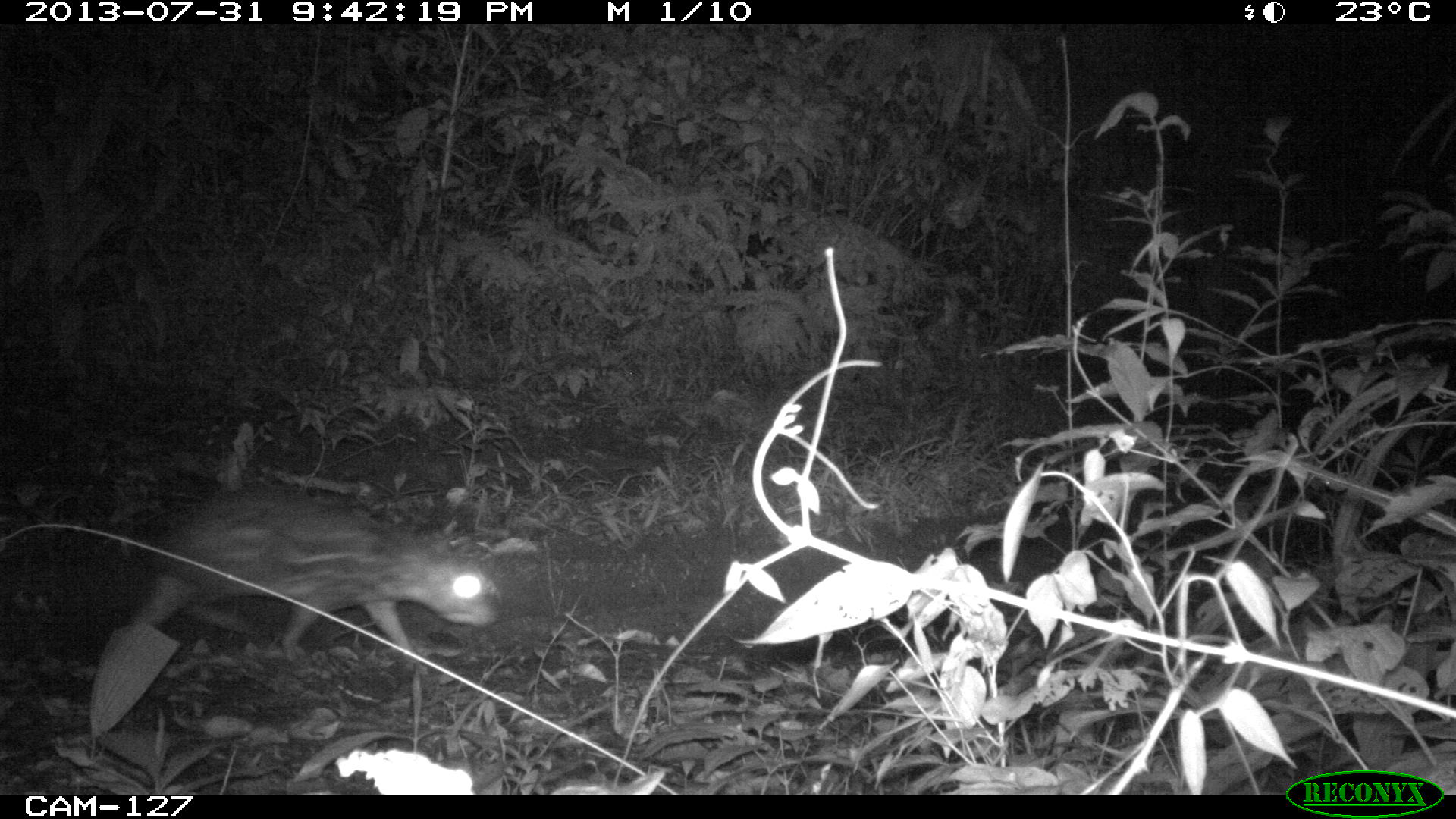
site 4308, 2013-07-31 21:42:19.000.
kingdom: Animalia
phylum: Chordata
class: Mammalia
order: Rodentia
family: Cuniculidae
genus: Cuniculus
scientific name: Cuniculus paca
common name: lowland paca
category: agouti paca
Agouti paca (lowland paca) (Cuniculus paca), count 1.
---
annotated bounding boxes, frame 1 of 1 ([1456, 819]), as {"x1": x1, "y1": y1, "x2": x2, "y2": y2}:
agouti paca: {"x1": 124, "y1": 480, "x2": 500, "y2": 673}